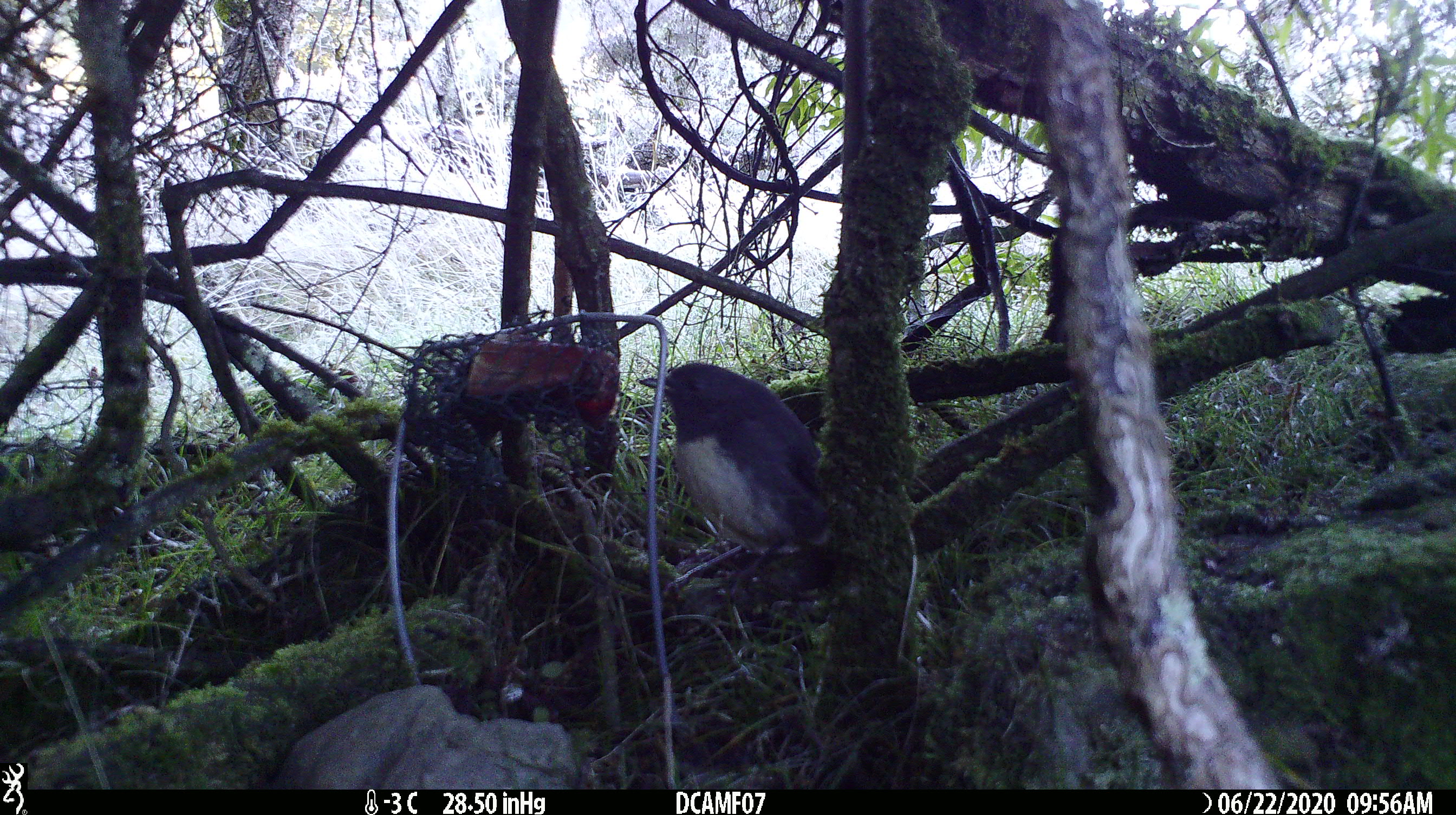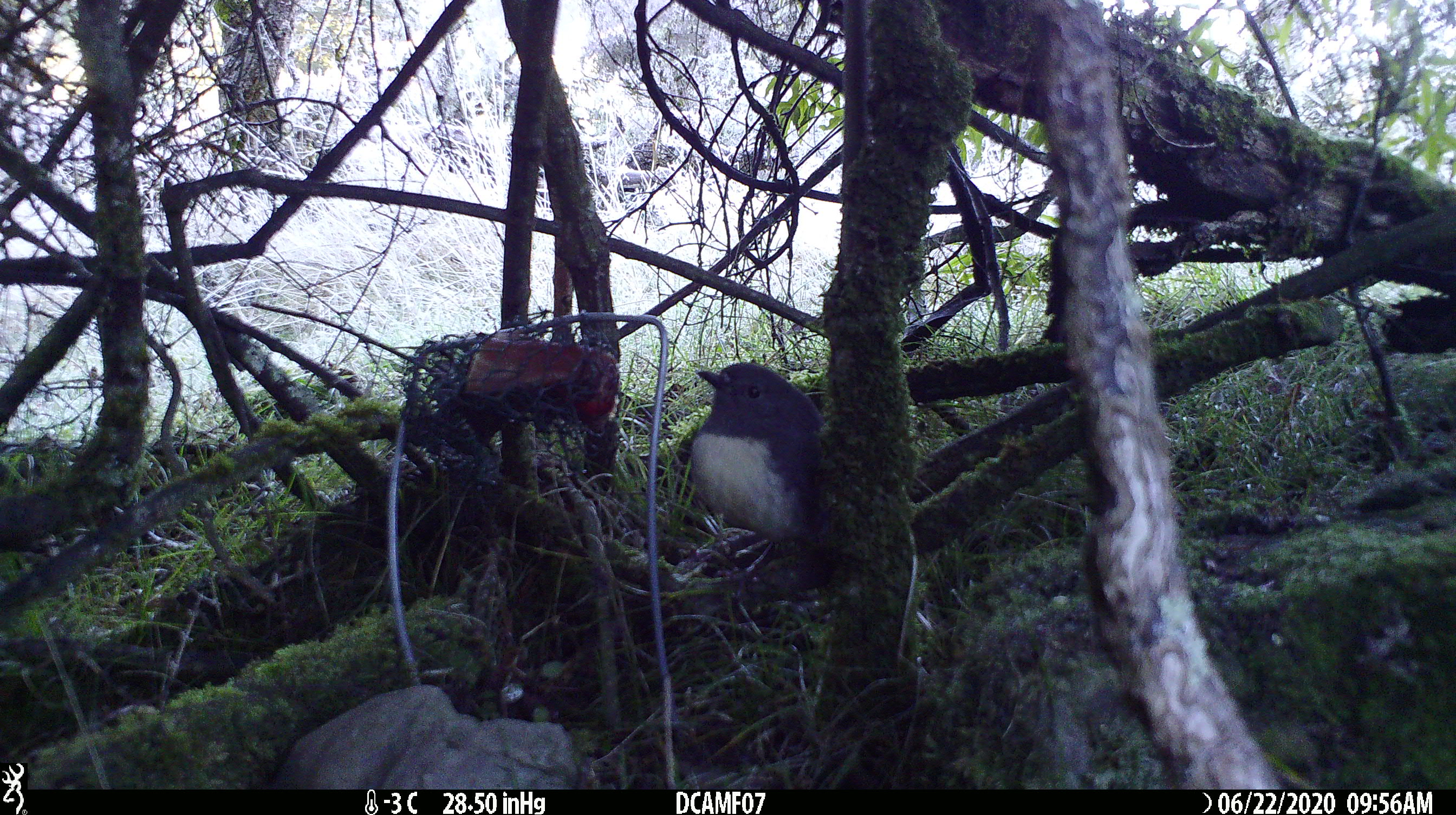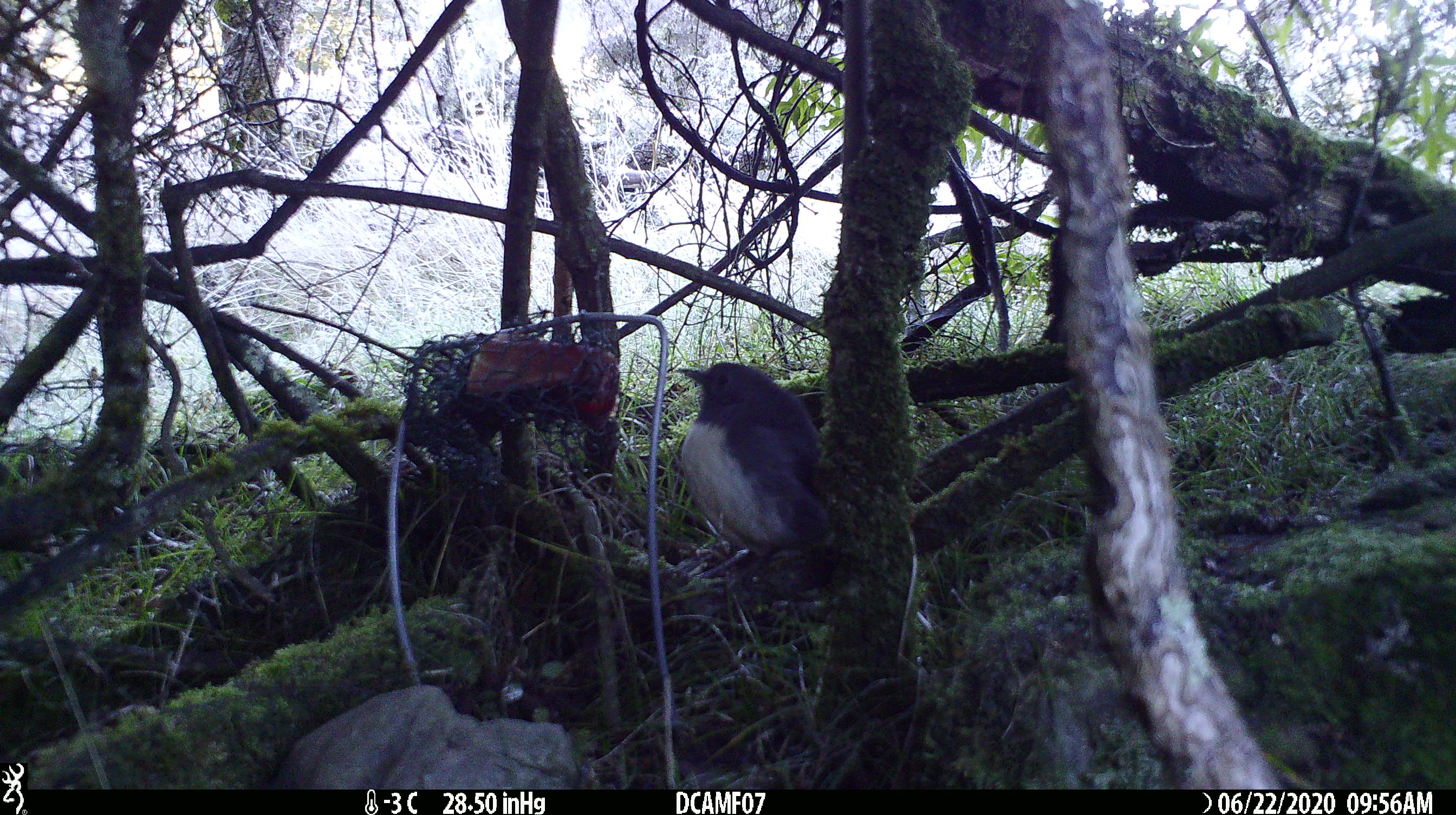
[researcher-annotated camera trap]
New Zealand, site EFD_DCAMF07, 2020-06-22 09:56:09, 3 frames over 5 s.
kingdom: Animalia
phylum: Chordata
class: Aves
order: Passeriformes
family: Petroicidae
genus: Petroica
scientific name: Petroica australis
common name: new zealand robin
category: robin